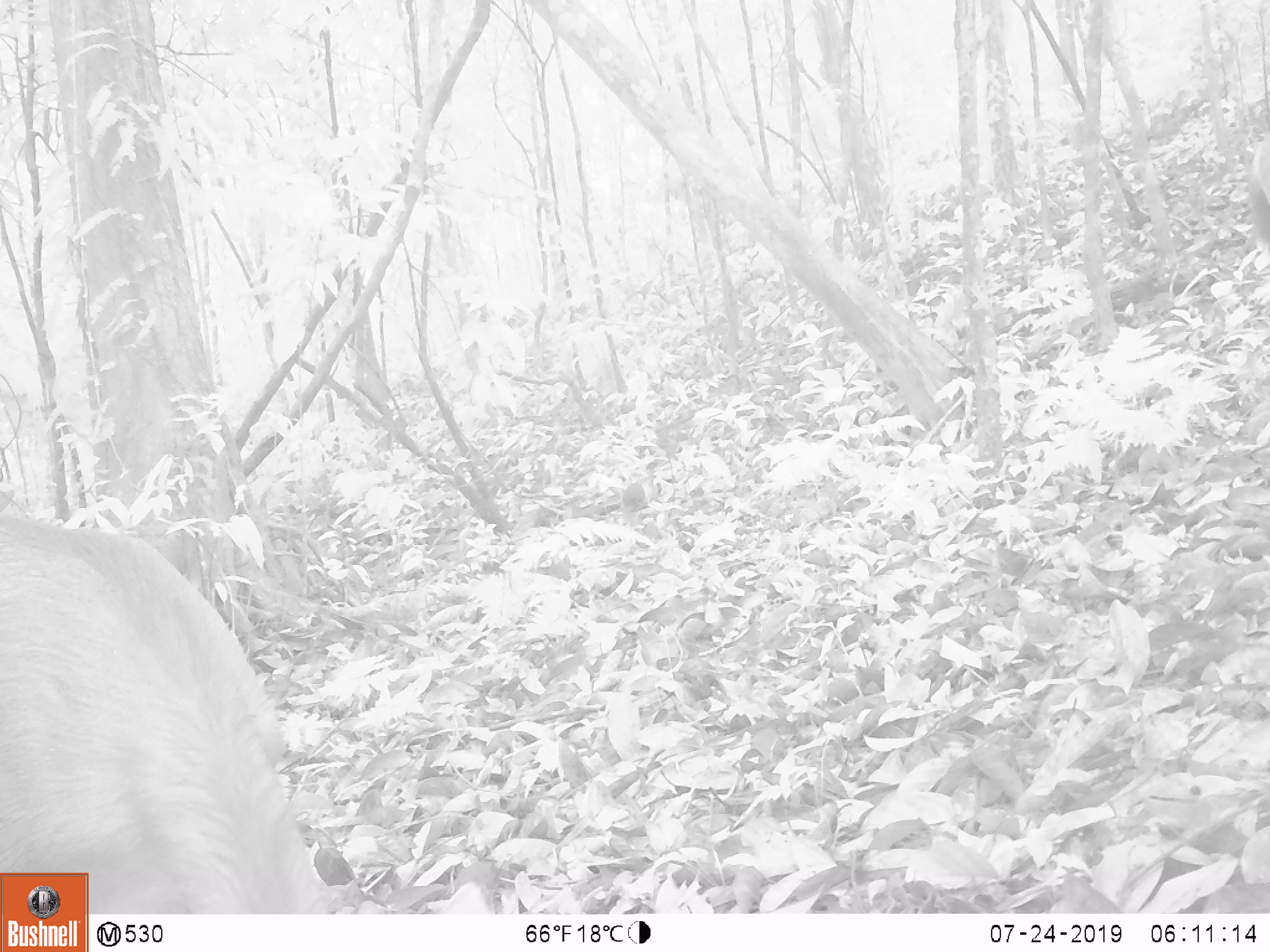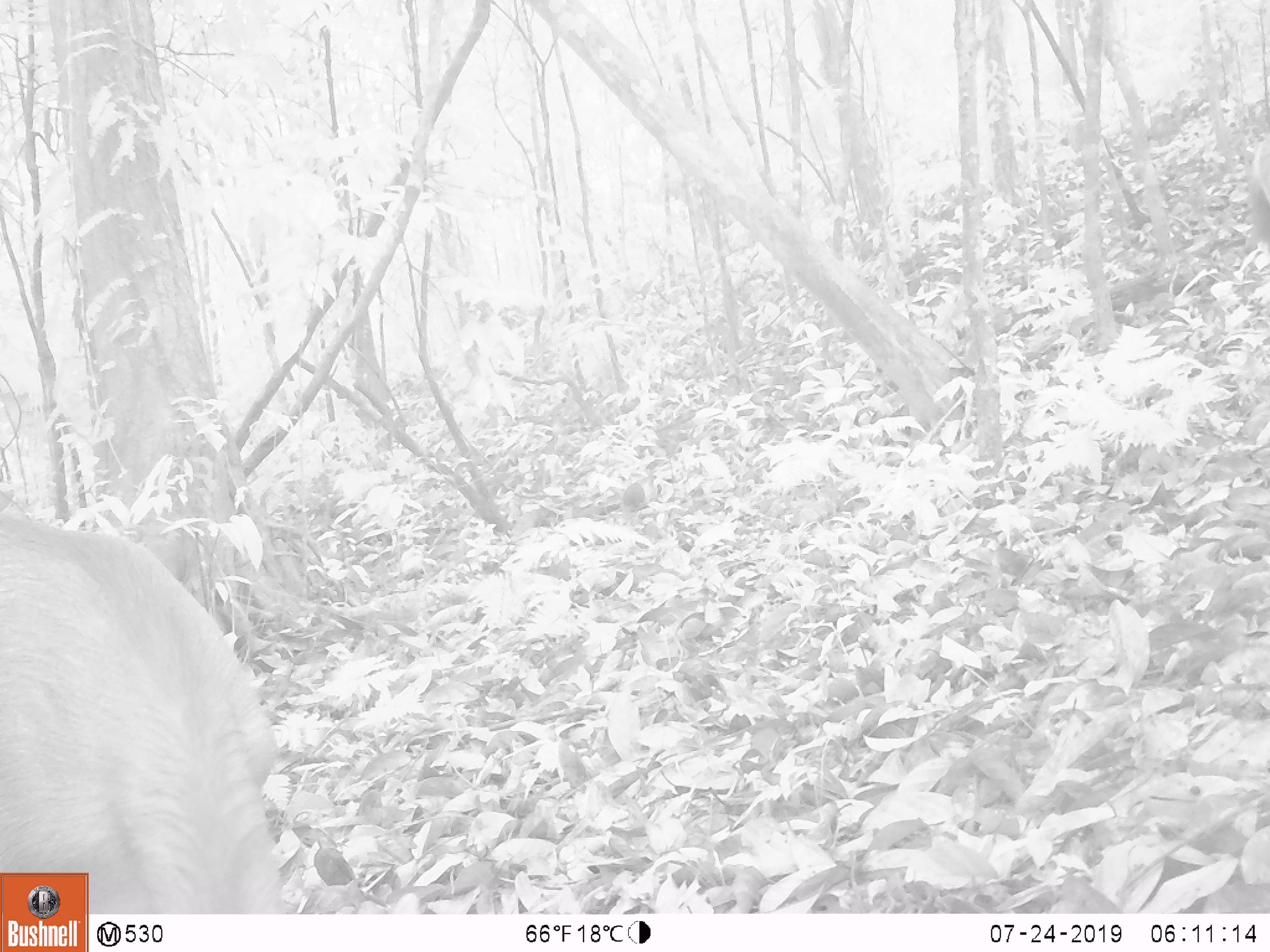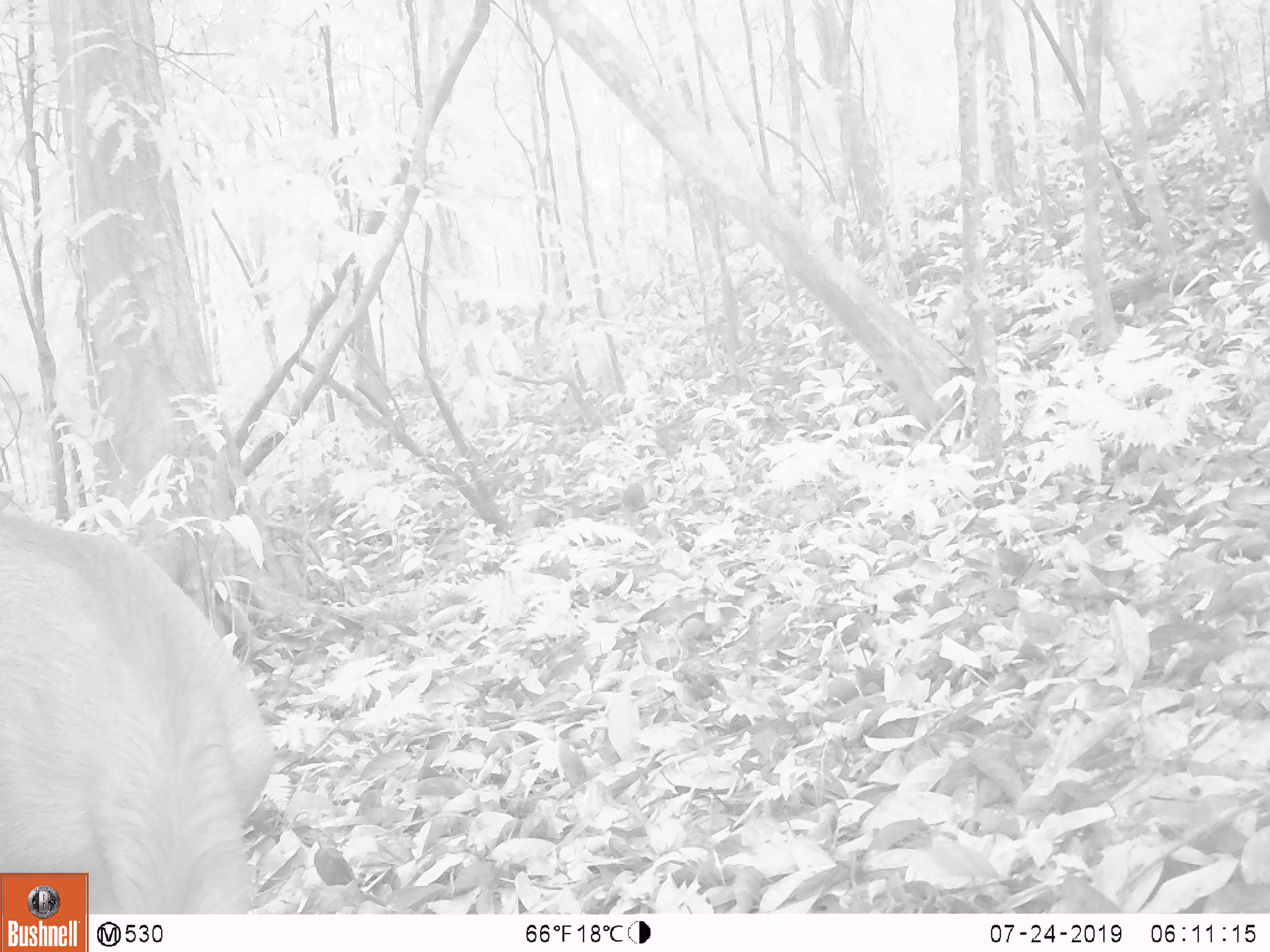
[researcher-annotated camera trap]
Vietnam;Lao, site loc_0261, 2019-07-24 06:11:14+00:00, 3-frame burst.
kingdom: Animalia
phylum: Chordata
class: Mammalia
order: Artiodactyla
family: Cervidae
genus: Rusa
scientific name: Rusa unicolor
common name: sambar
Sambar (Rusa unicolor). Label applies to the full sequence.